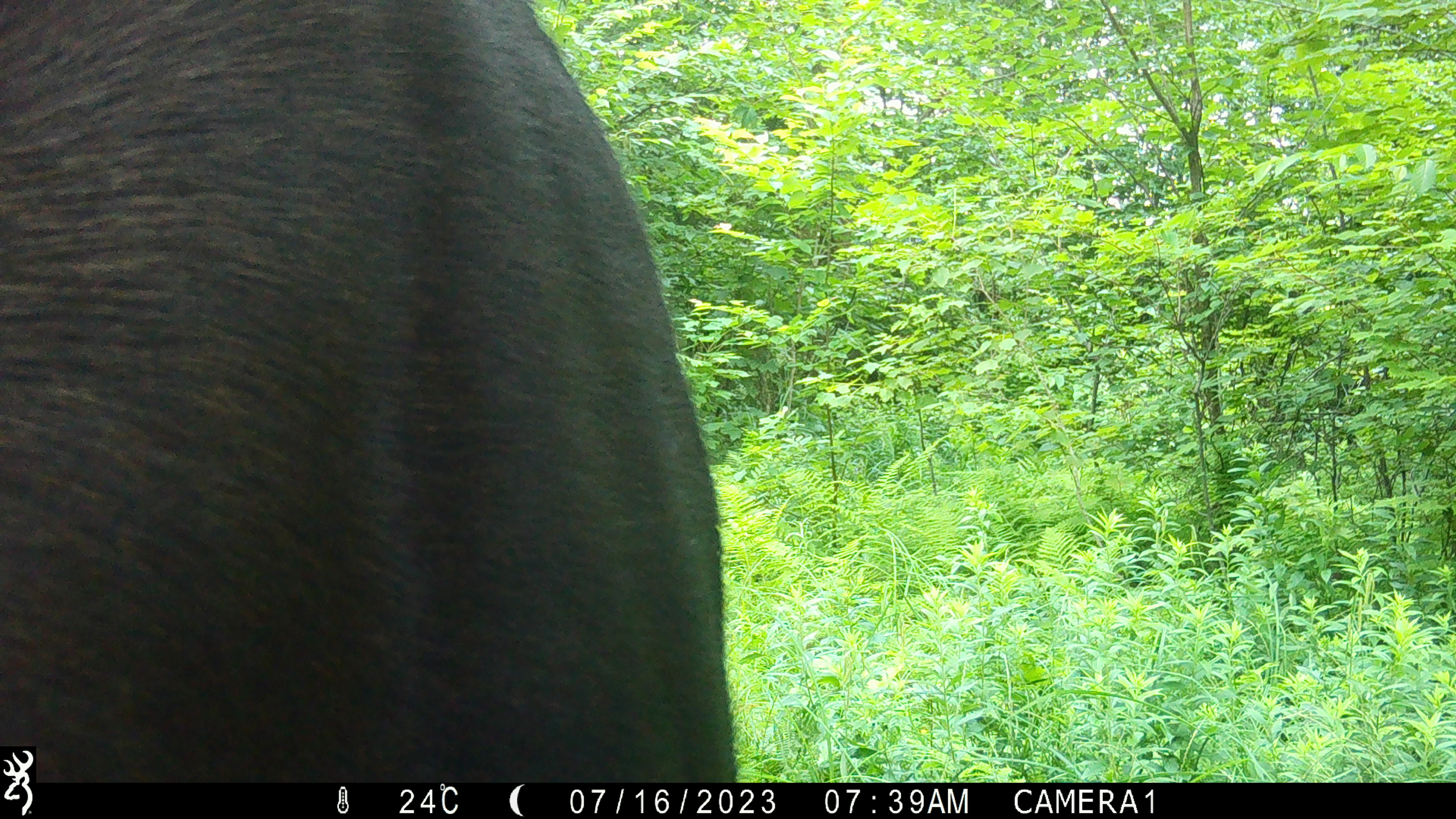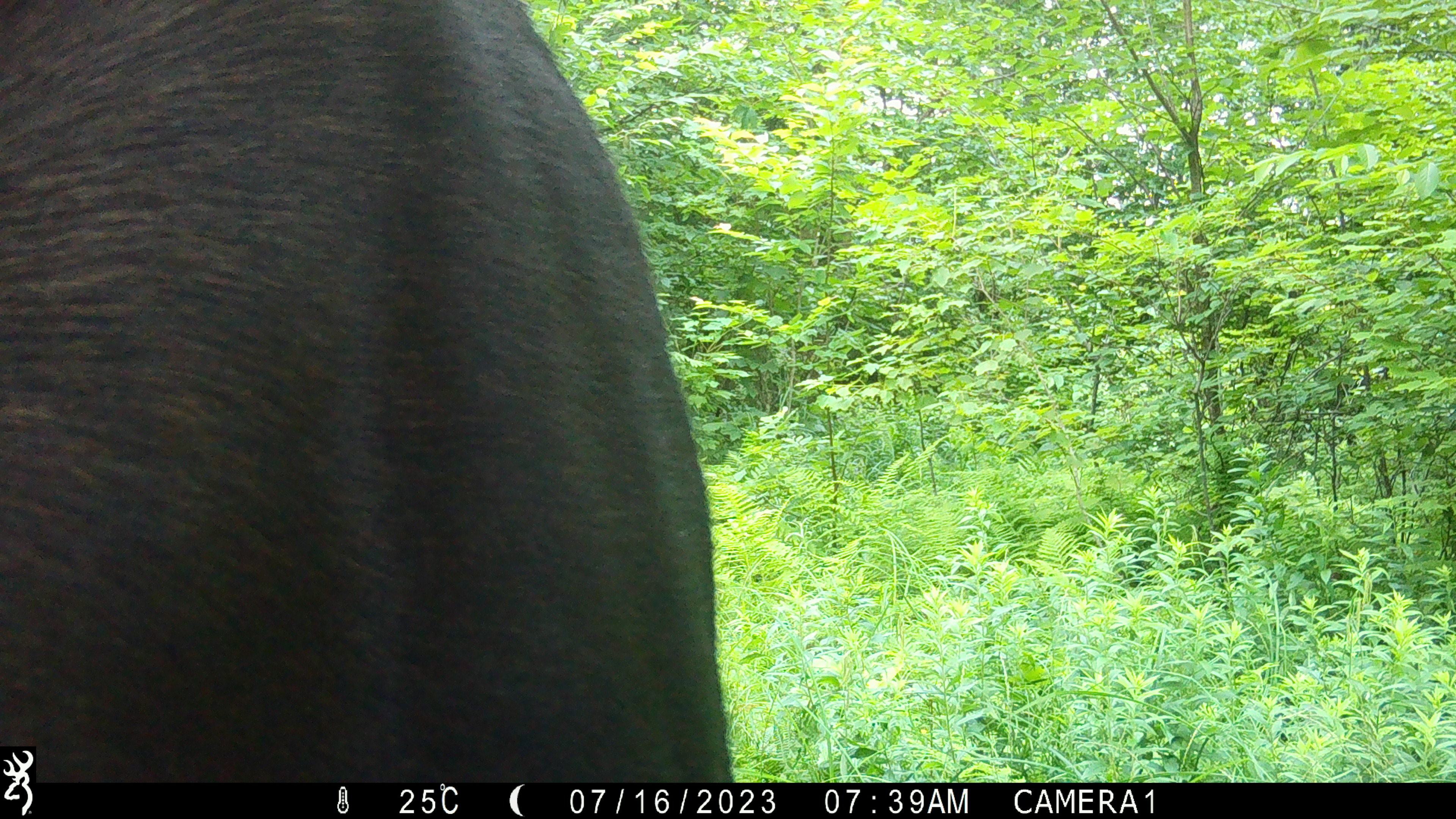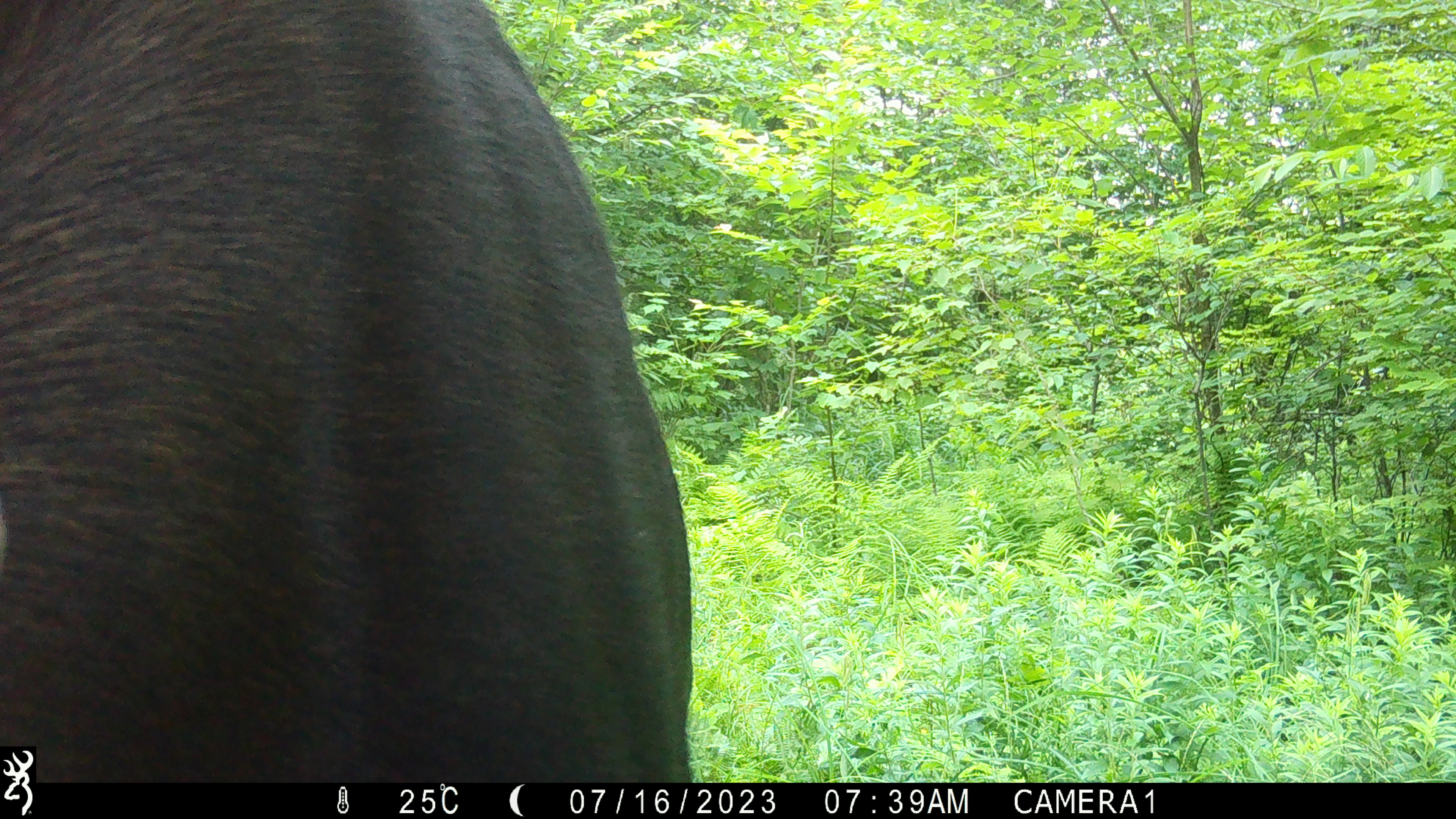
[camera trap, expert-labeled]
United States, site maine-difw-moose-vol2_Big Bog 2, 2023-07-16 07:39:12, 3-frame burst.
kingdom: Animalia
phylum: Chordata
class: Mammalia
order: Artiodactyla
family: Cervidae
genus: Alces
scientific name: Alces alces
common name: moose